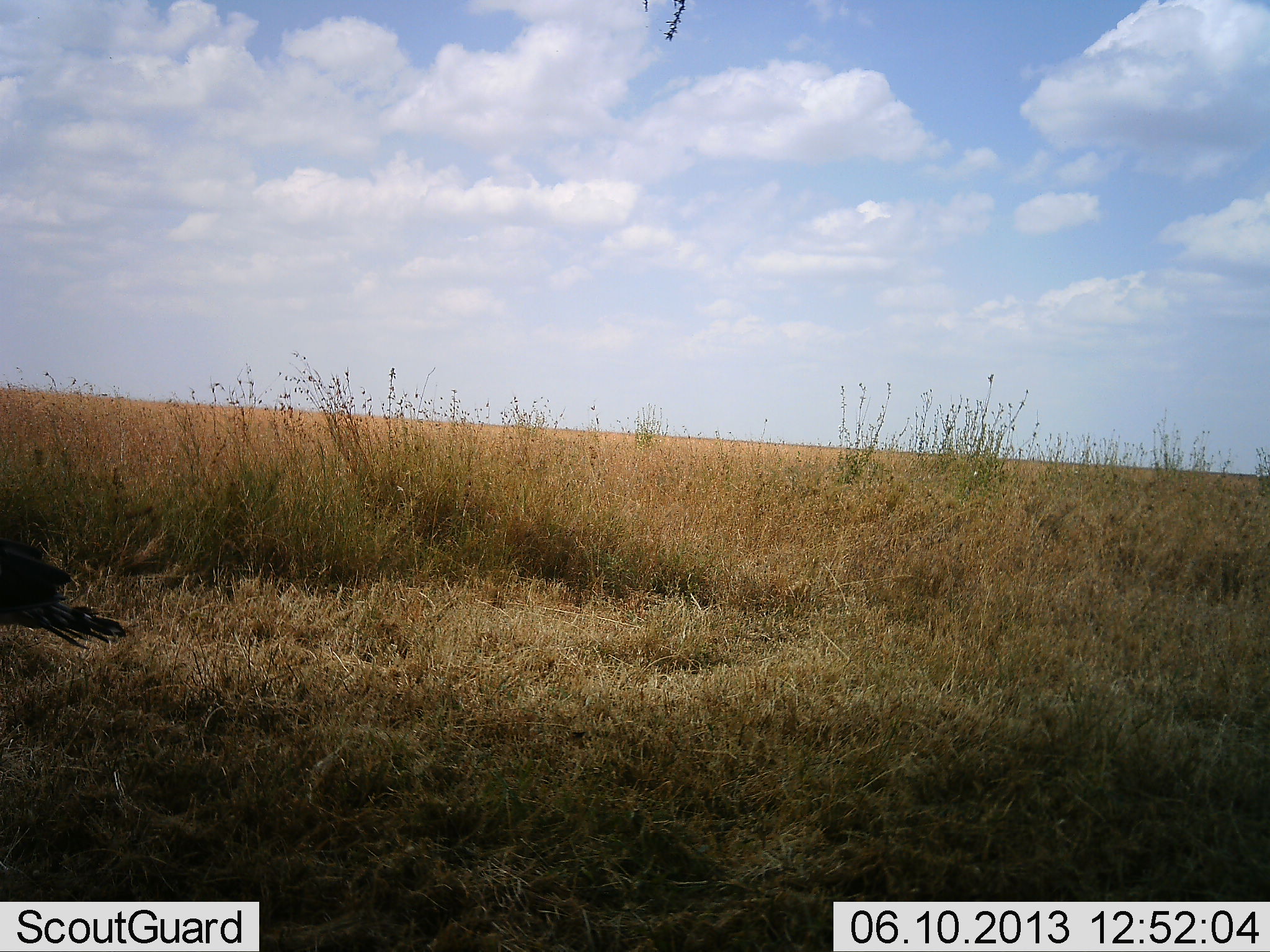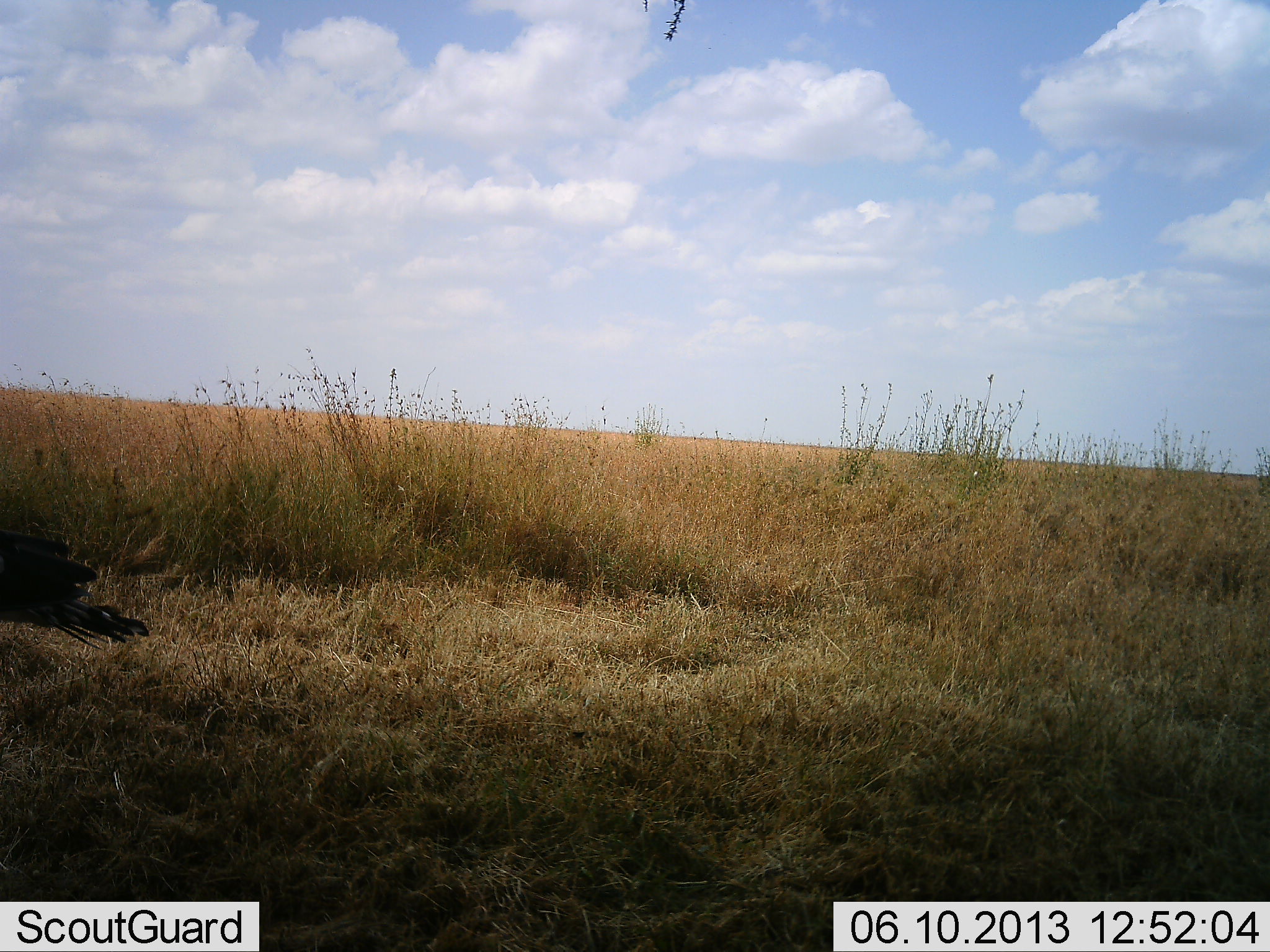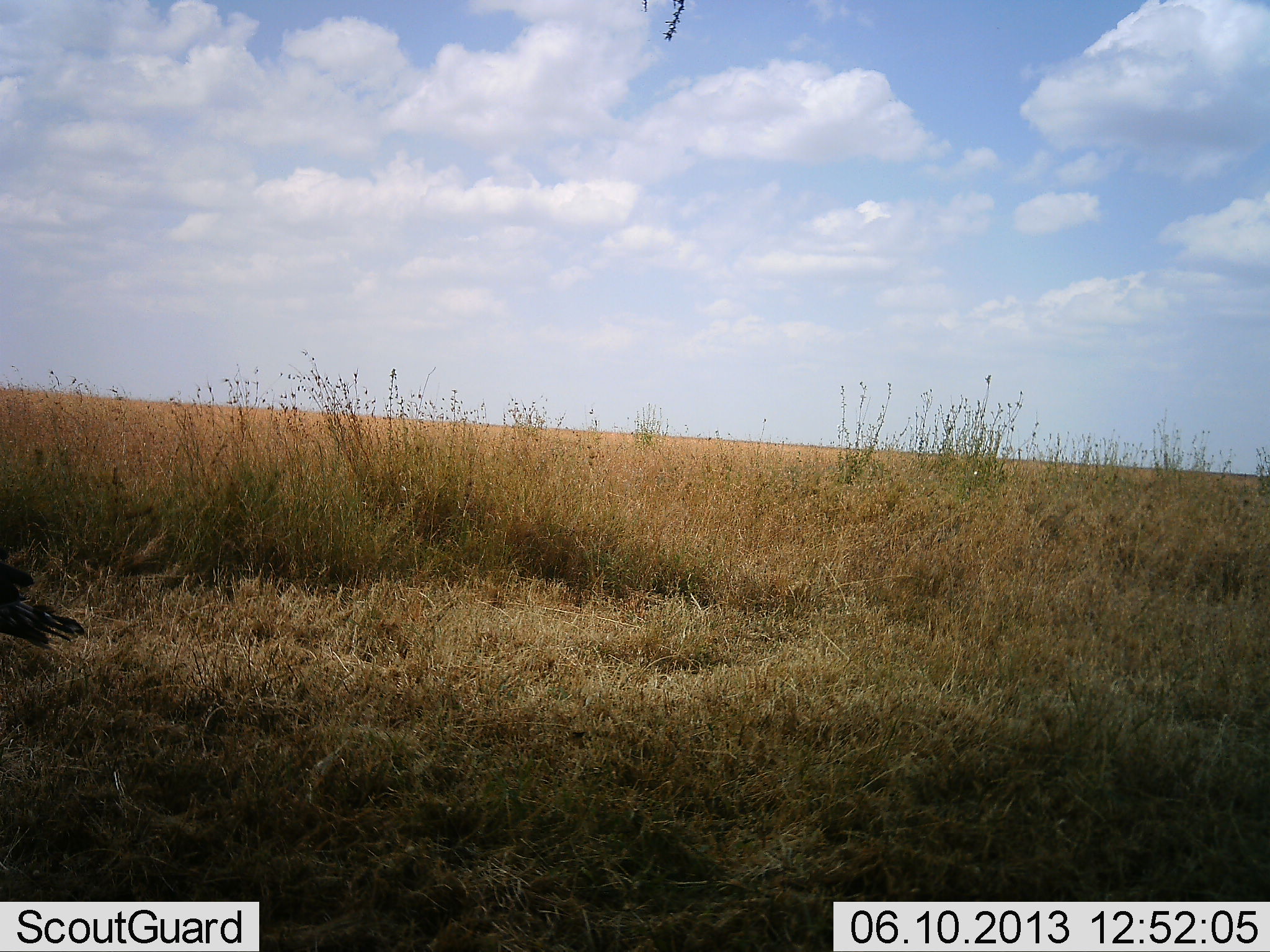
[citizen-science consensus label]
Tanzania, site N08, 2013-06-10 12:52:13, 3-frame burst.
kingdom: Animalia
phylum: Chordata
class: Aves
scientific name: Aves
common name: bird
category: otherbird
Otherbird (bird) (Aves), count 1. Behavior (volunteer vote fractions): standing 50%, resting 0%, moving 50%, interacting 0%. Young present (vote fraction): 0%. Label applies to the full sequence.